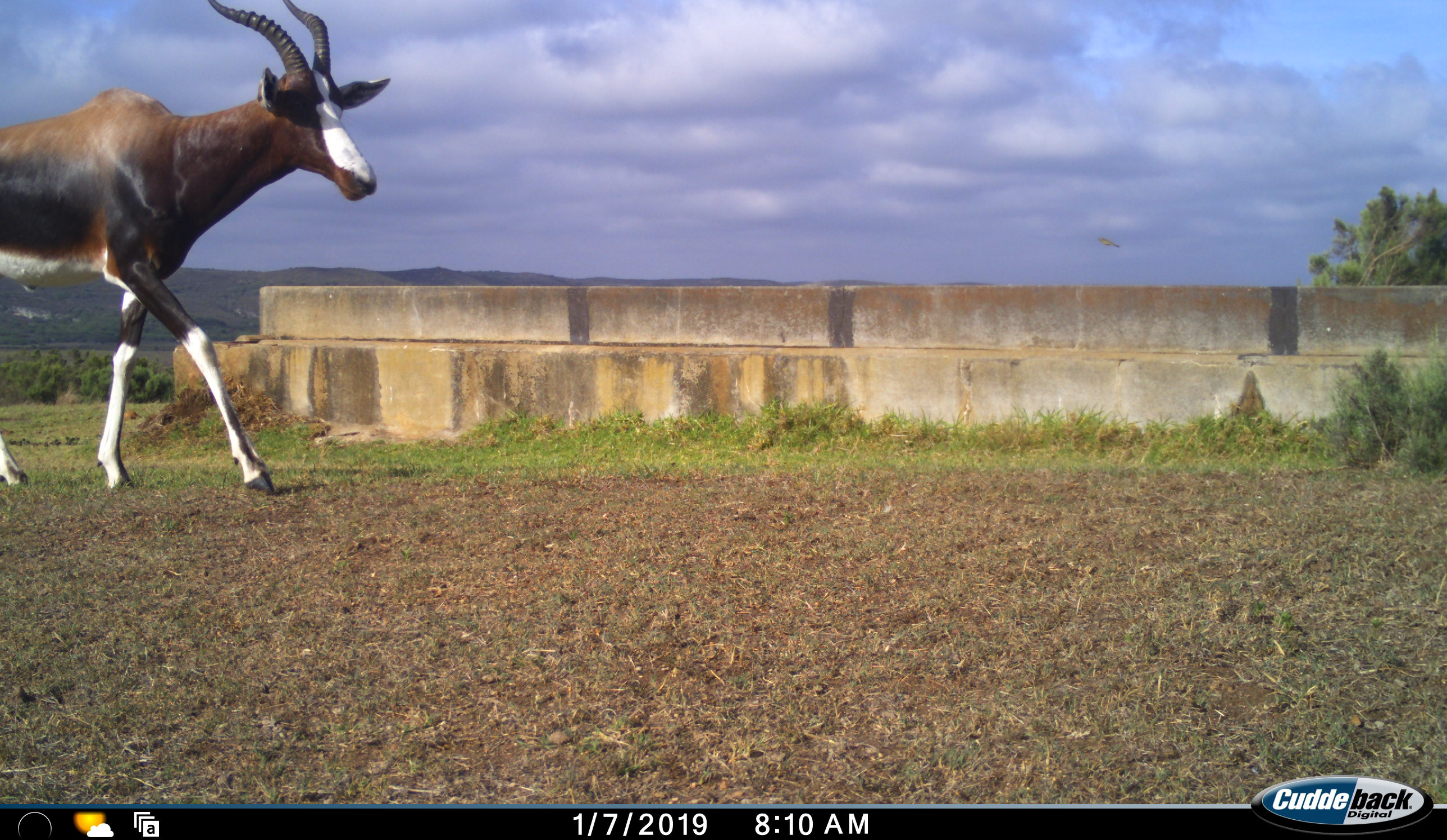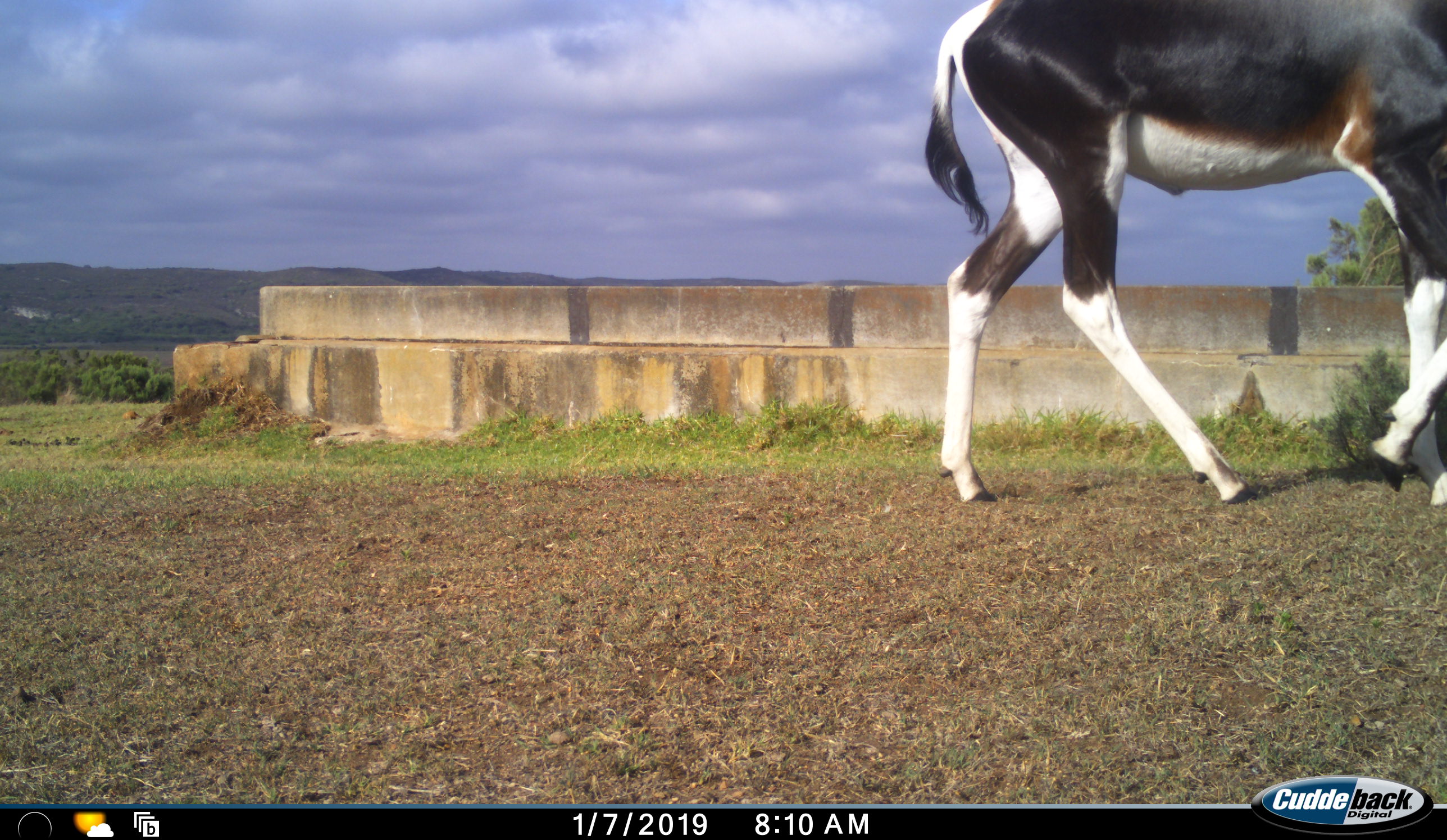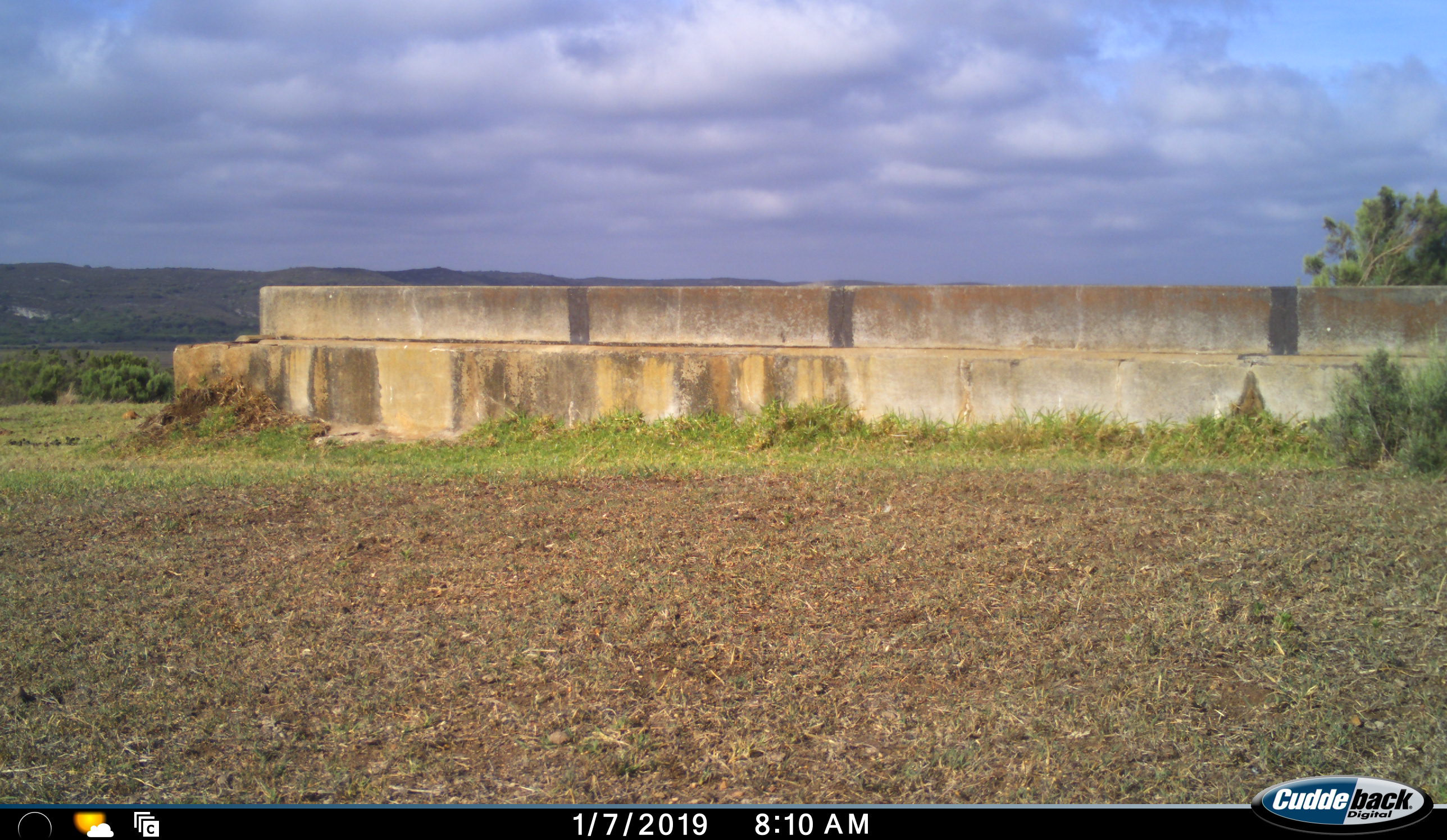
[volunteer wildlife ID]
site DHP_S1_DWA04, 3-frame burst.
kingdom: Animalia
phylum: Chordata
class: Mammalia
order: Artiodactyla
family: Bovidae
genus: Damaliscus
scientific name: Damaliscus pygargus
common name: bontebok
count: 1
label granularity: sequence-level